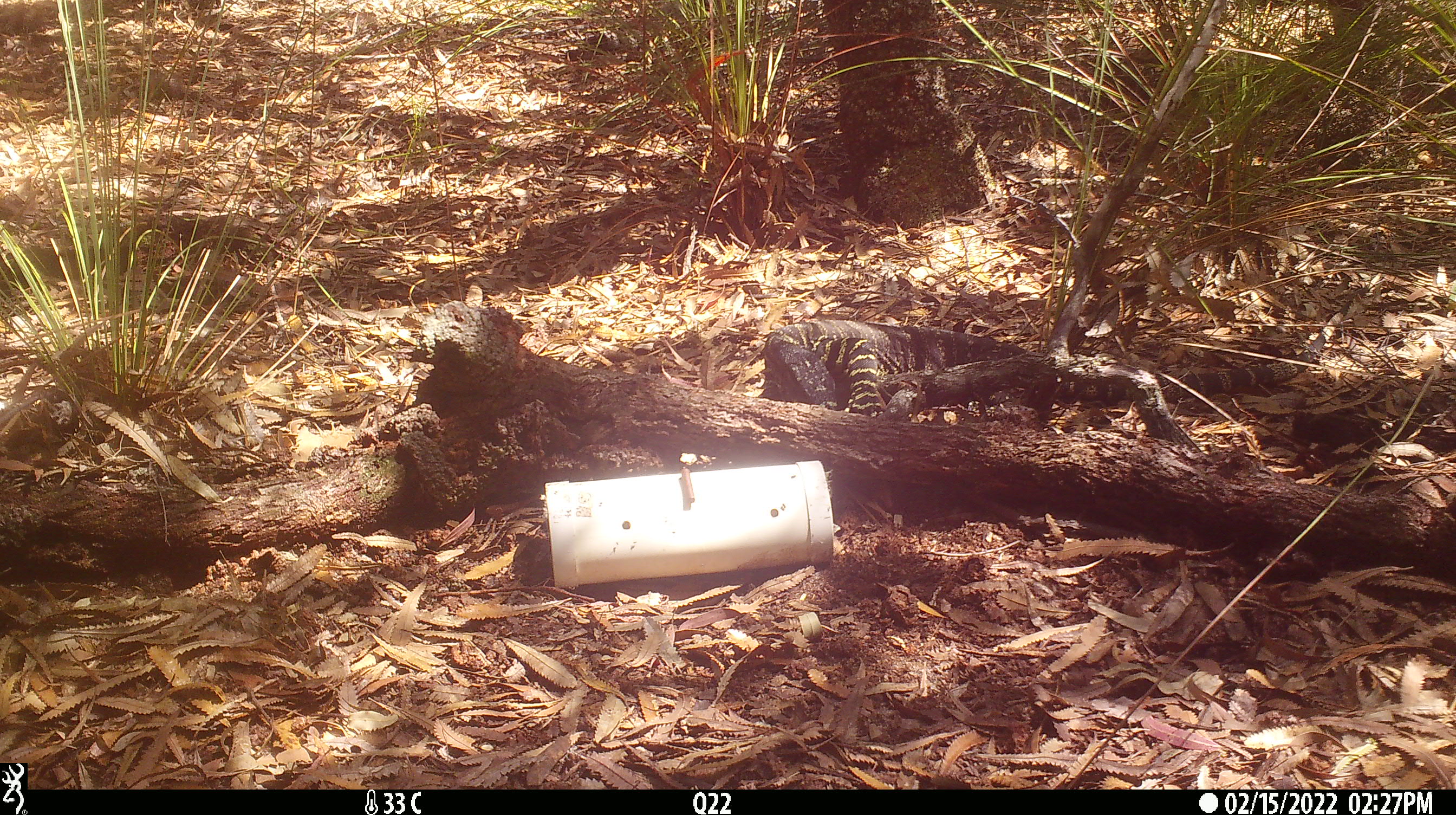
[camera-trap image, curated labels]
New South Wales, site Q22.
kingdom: Animalia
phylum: Chordata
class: Reptilia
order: Squamata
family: Varanidae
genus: Varanus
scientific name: Varanus varius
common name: lace monitor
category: goanna